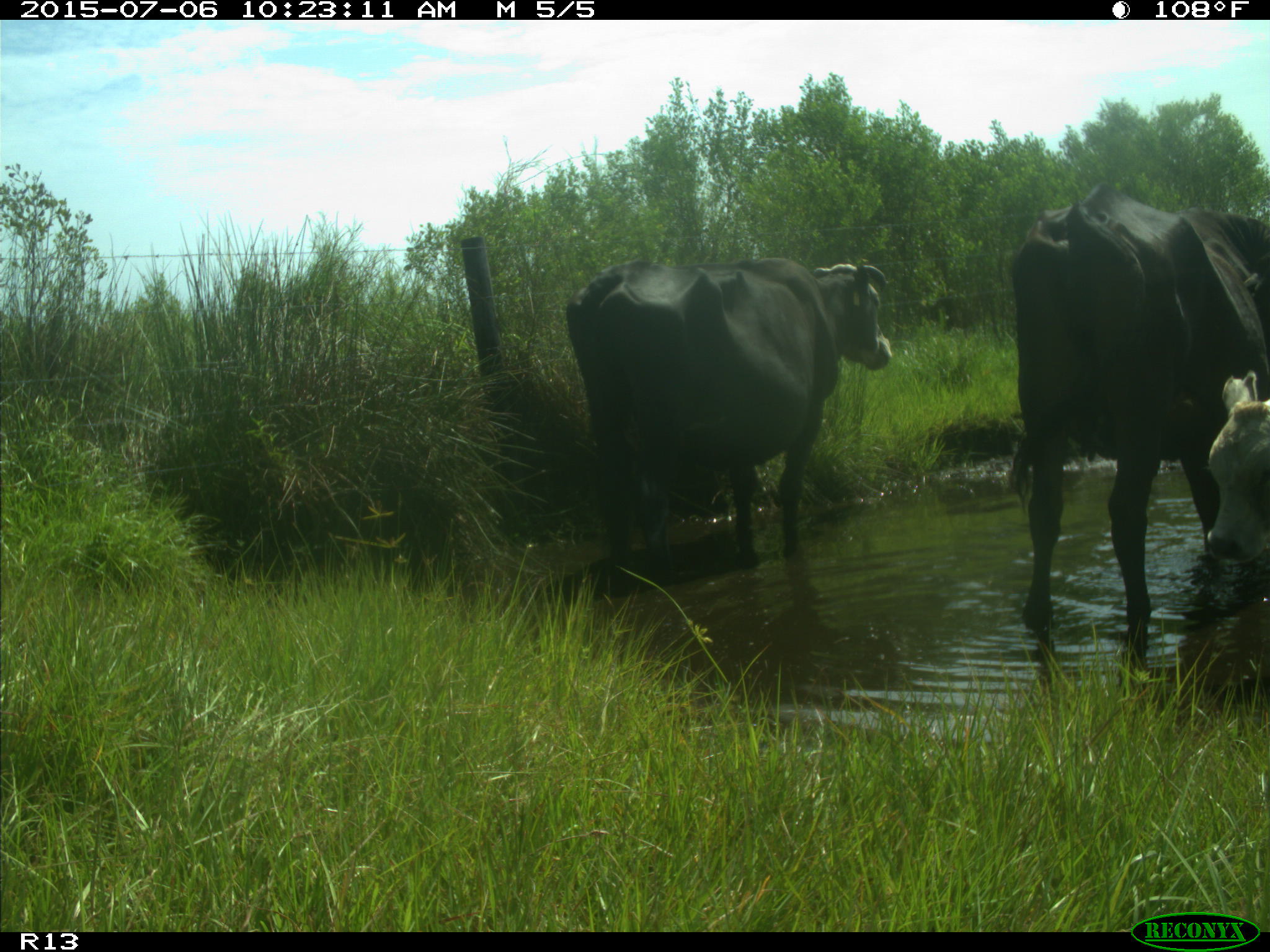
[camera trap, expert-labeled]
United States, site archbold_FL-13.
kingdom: Animalia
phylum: Chordata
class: Mammalia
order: Artiodactyla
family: Bovidae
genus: Bos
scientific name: Bos taurus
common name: domestic cow